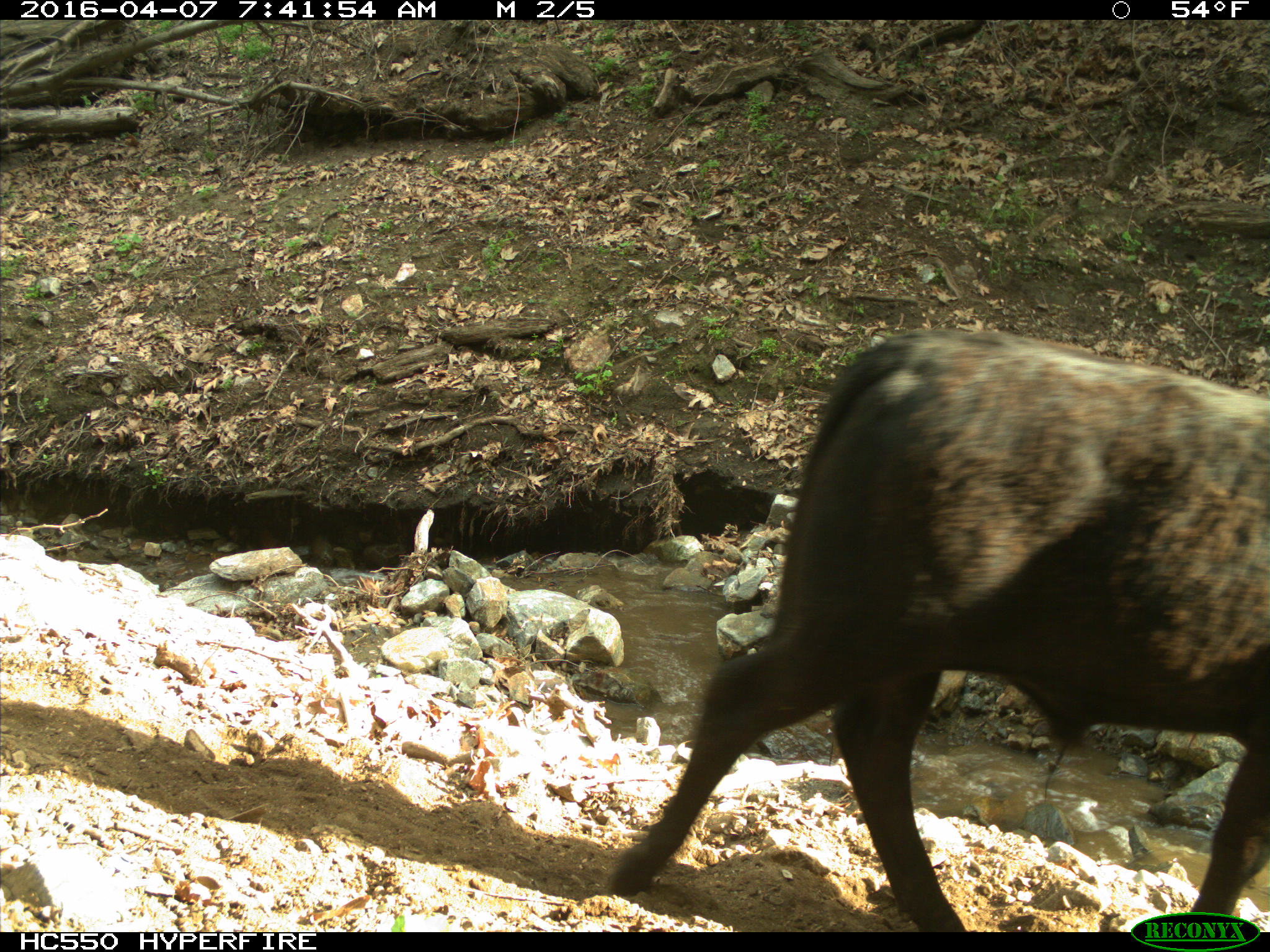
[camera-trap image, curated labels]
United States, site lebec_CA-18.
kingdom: Animalia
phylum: Chordata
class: Mammalia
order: Artiodactyla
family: Bovidae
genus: Bos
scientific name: Bos taurus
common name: domestic cow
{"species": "Bos taurus (domestic cow)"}